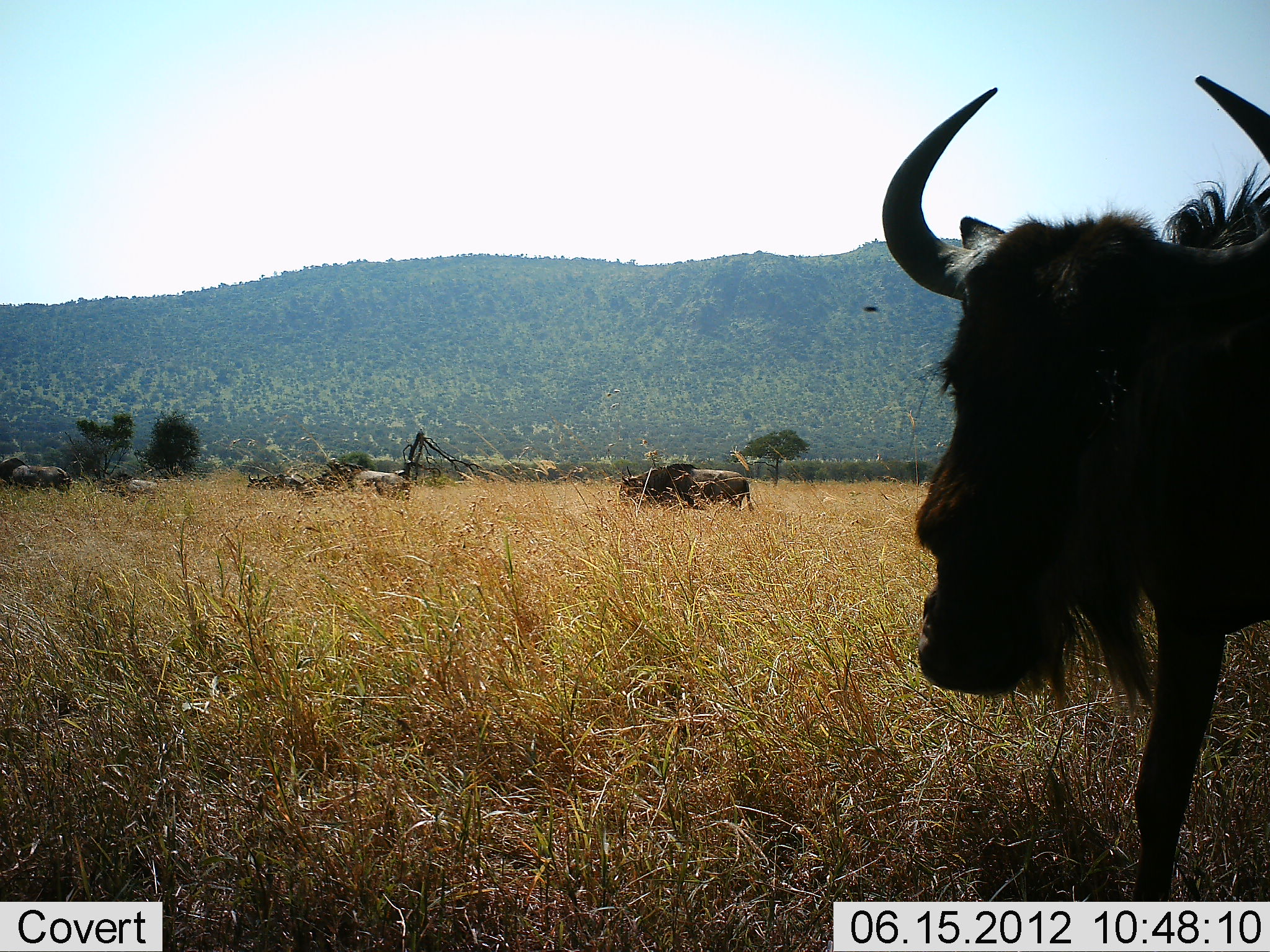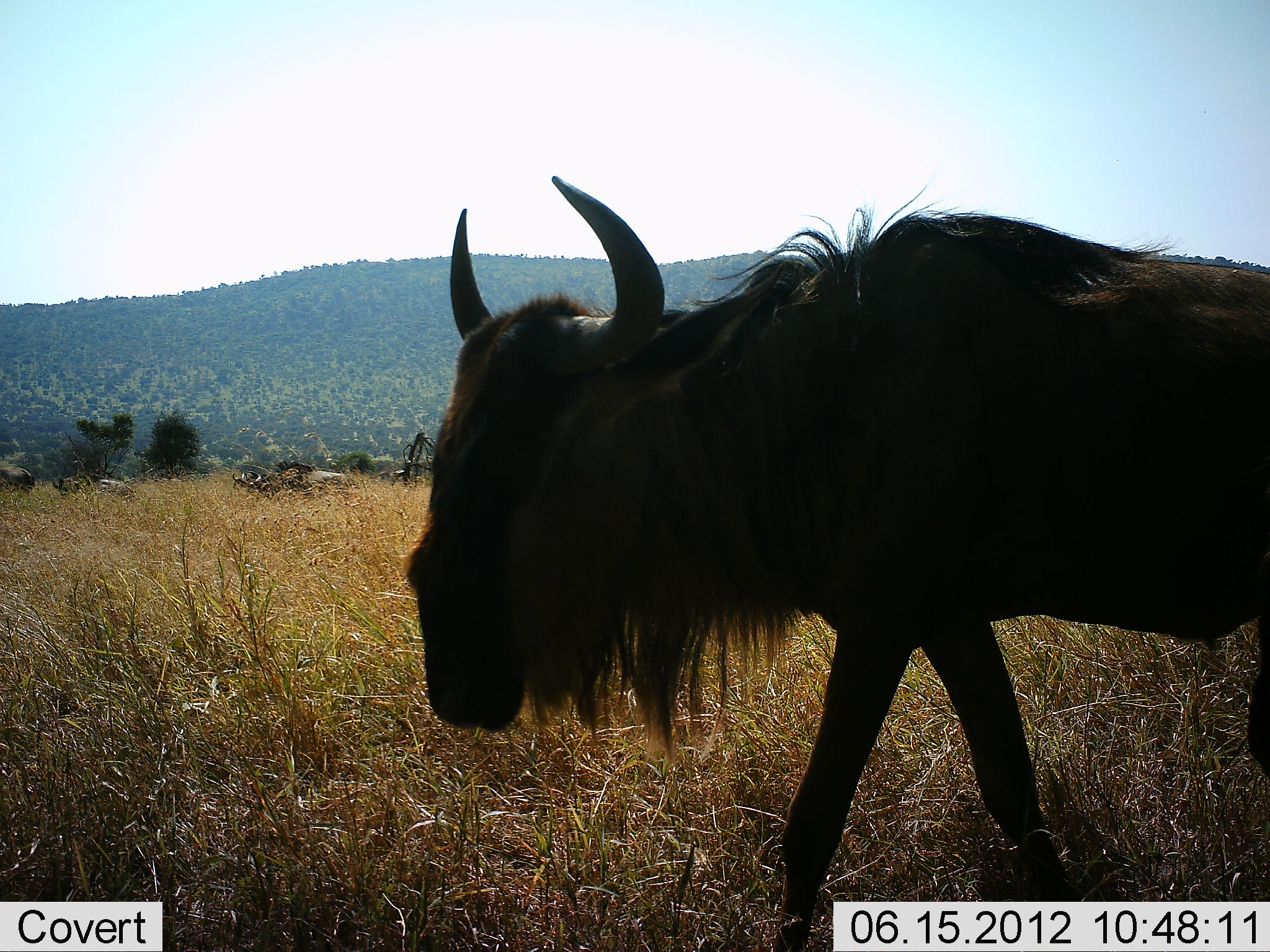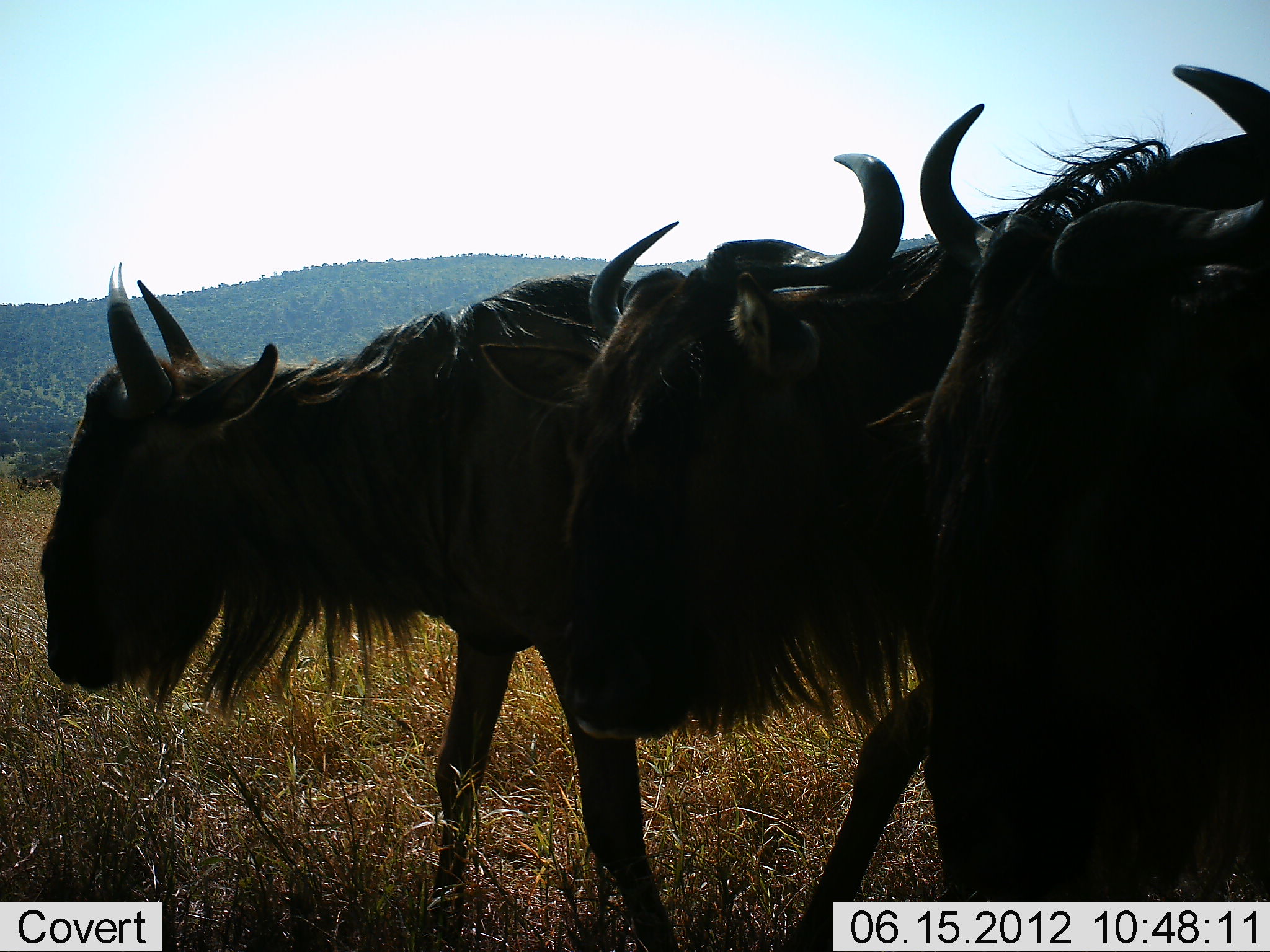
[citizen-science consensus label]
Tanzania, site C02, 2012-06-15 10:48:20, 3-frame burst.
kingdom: Animalia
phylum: Chordata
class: Mammalia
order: Artiodactyla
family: Bovidae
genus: Connochaetes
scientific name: Connochaetes taurinus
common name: blue wildebeest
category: wildebeest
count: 9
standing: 20%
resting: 0%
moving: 100%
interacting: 0%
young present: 0%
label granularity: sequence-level